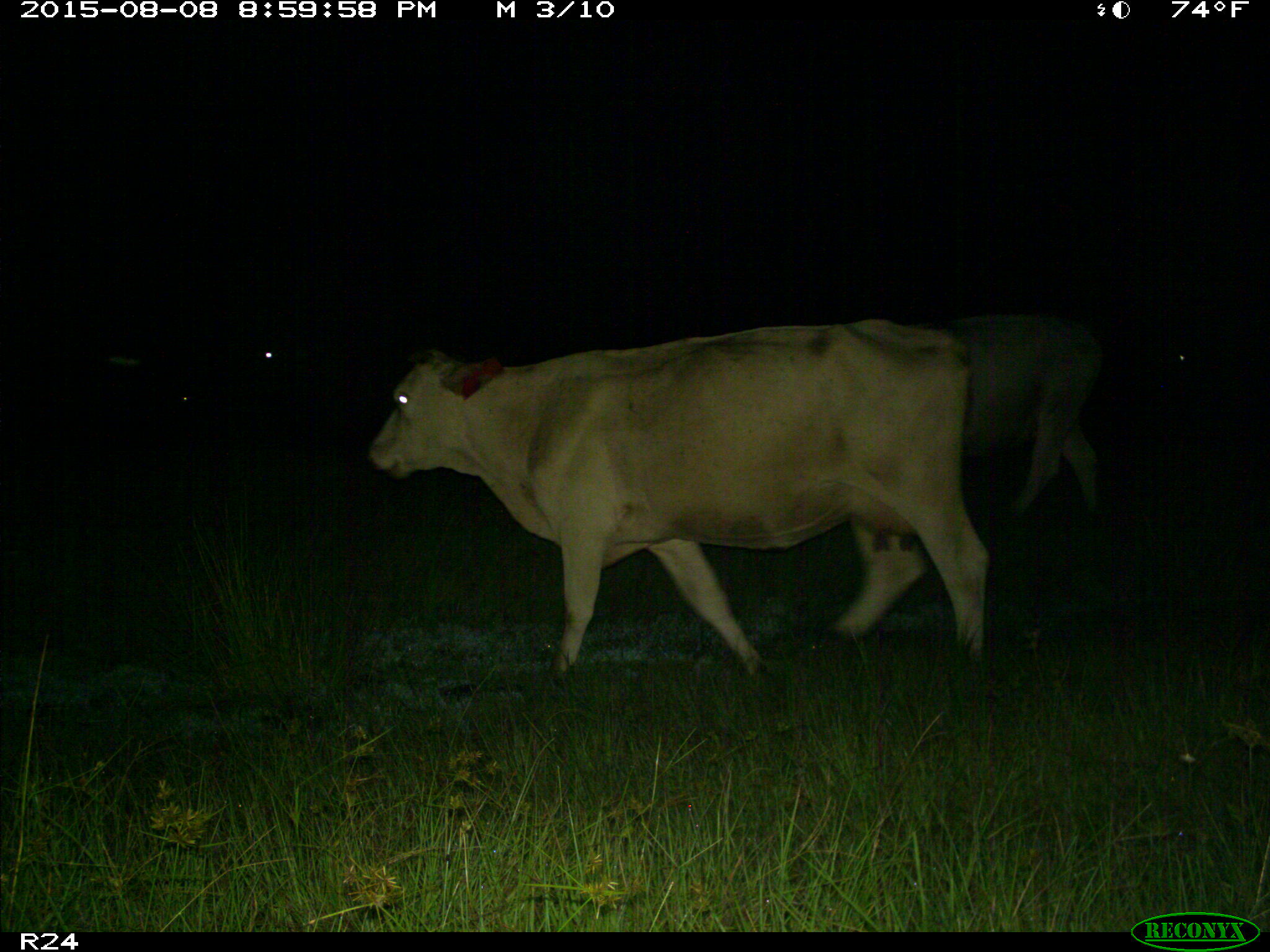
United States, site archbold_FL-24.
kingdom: Animalia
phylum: Chordata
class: Mammalia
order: Artiodactyla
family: Bovidae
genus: Bos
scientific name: Bos taurus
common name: domestic cow